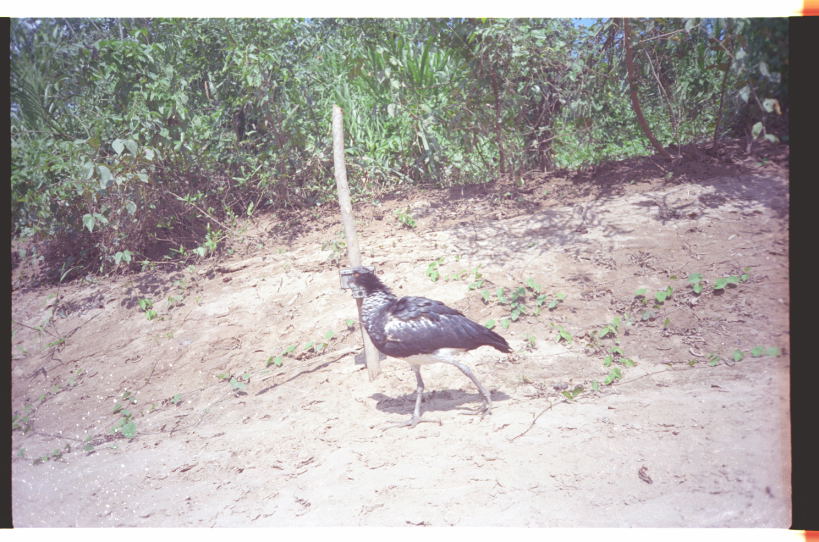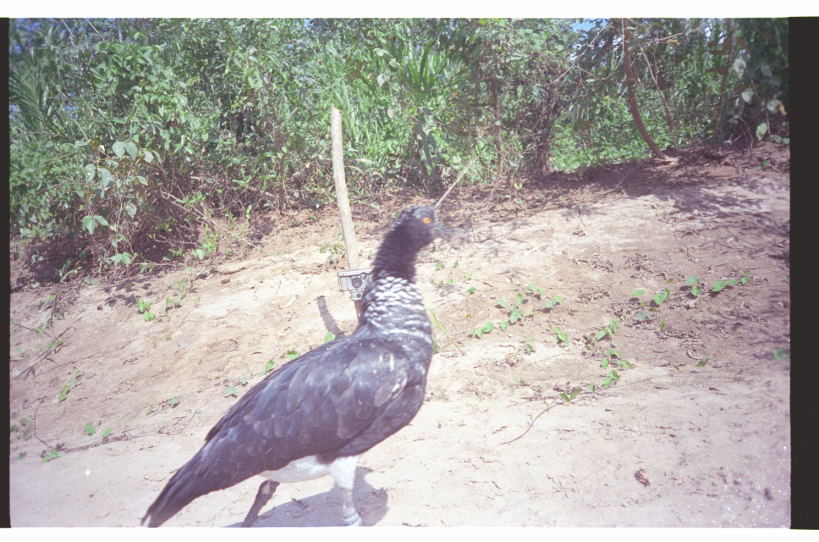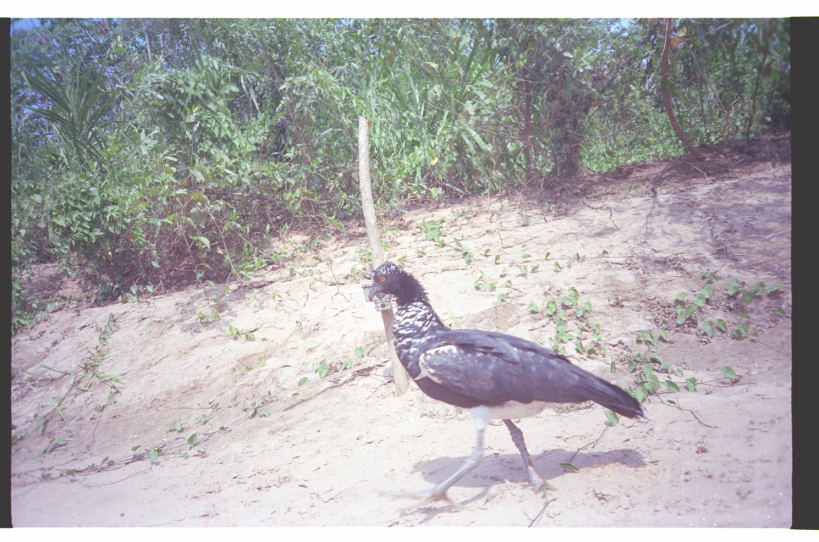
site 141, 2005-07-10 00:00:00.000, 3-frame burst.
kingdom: Animalia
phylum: Chordata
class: Aves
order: Anseriformes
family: Anhimidae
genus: Anhima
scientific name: Anhima cornuta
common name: horned screamer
Anhima cornuta (horned screamer).